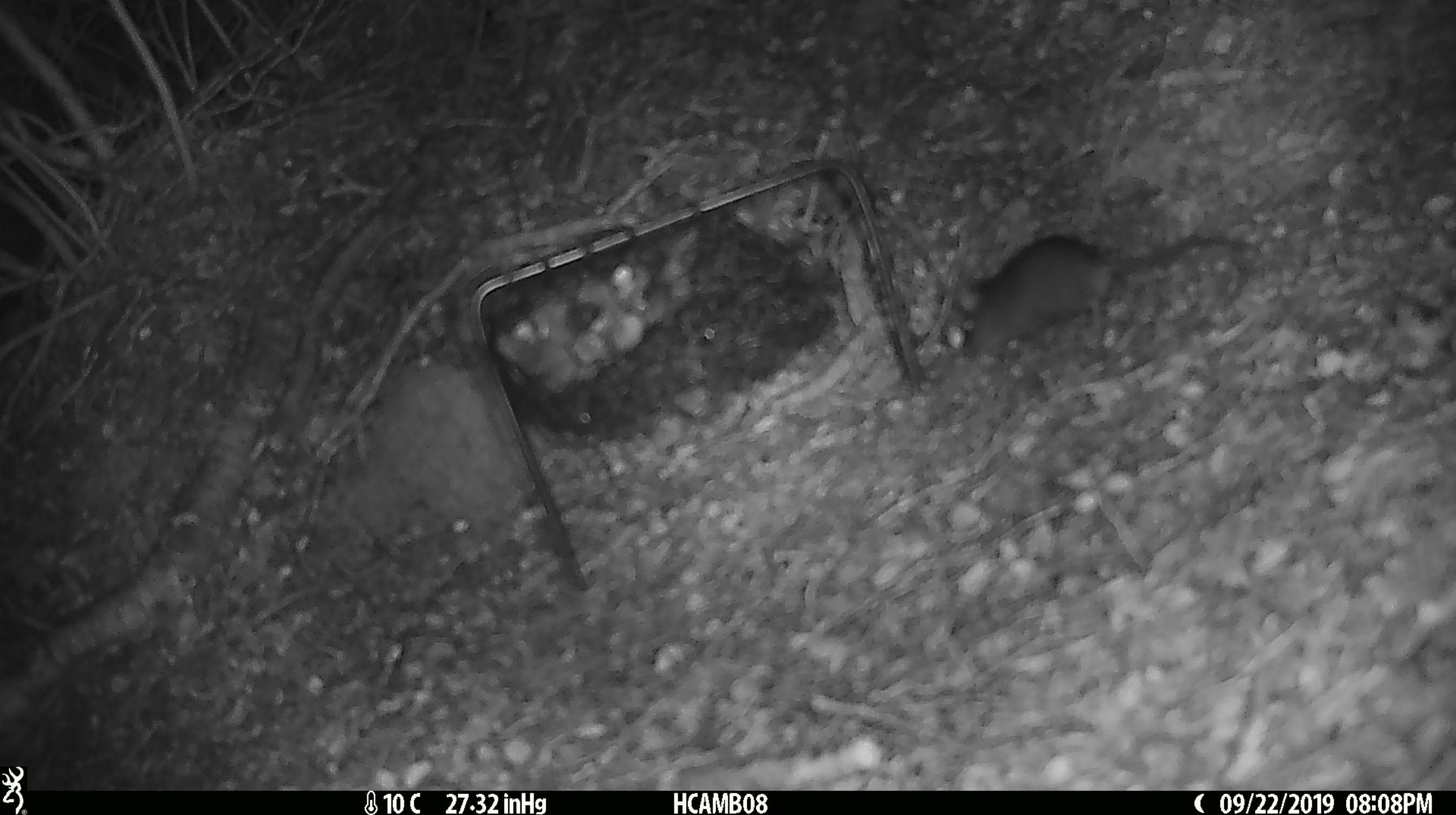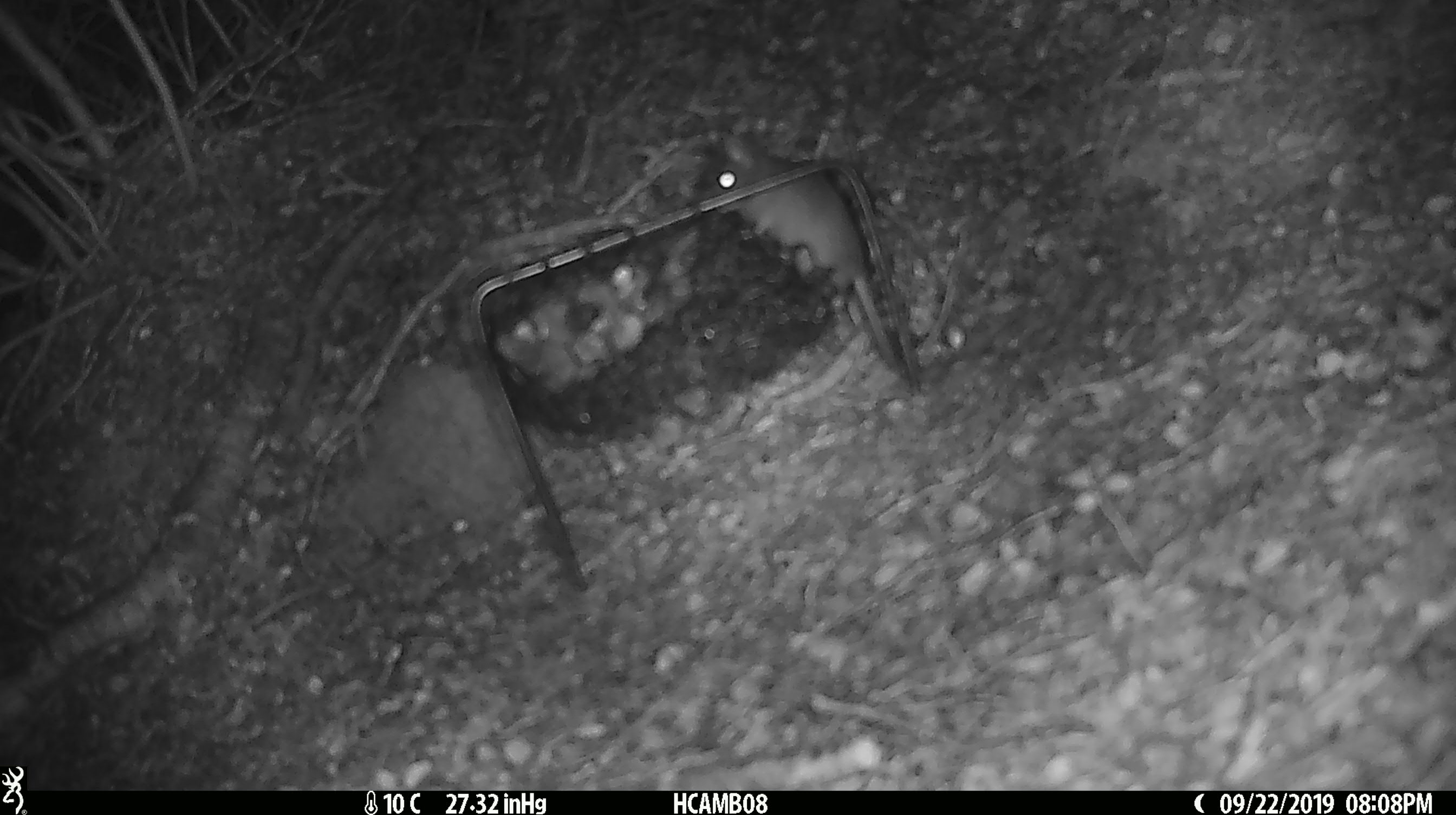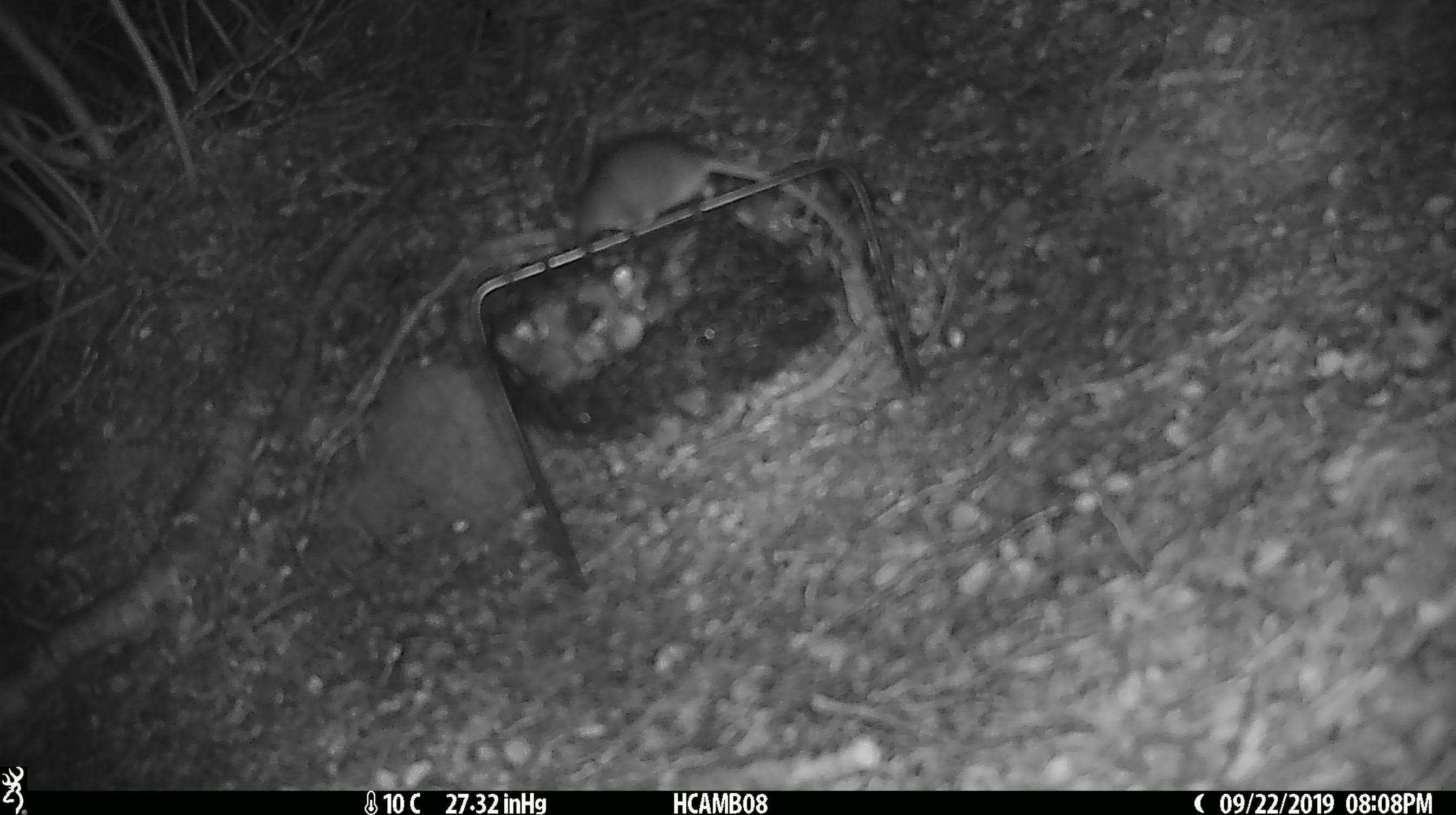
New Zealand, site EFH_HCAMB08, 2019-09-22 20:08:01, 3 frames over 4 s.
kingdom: Animalia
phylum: Chordata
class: Mammalia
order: Rodentia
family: Muridae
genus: Mus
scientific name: Mus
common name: mouse